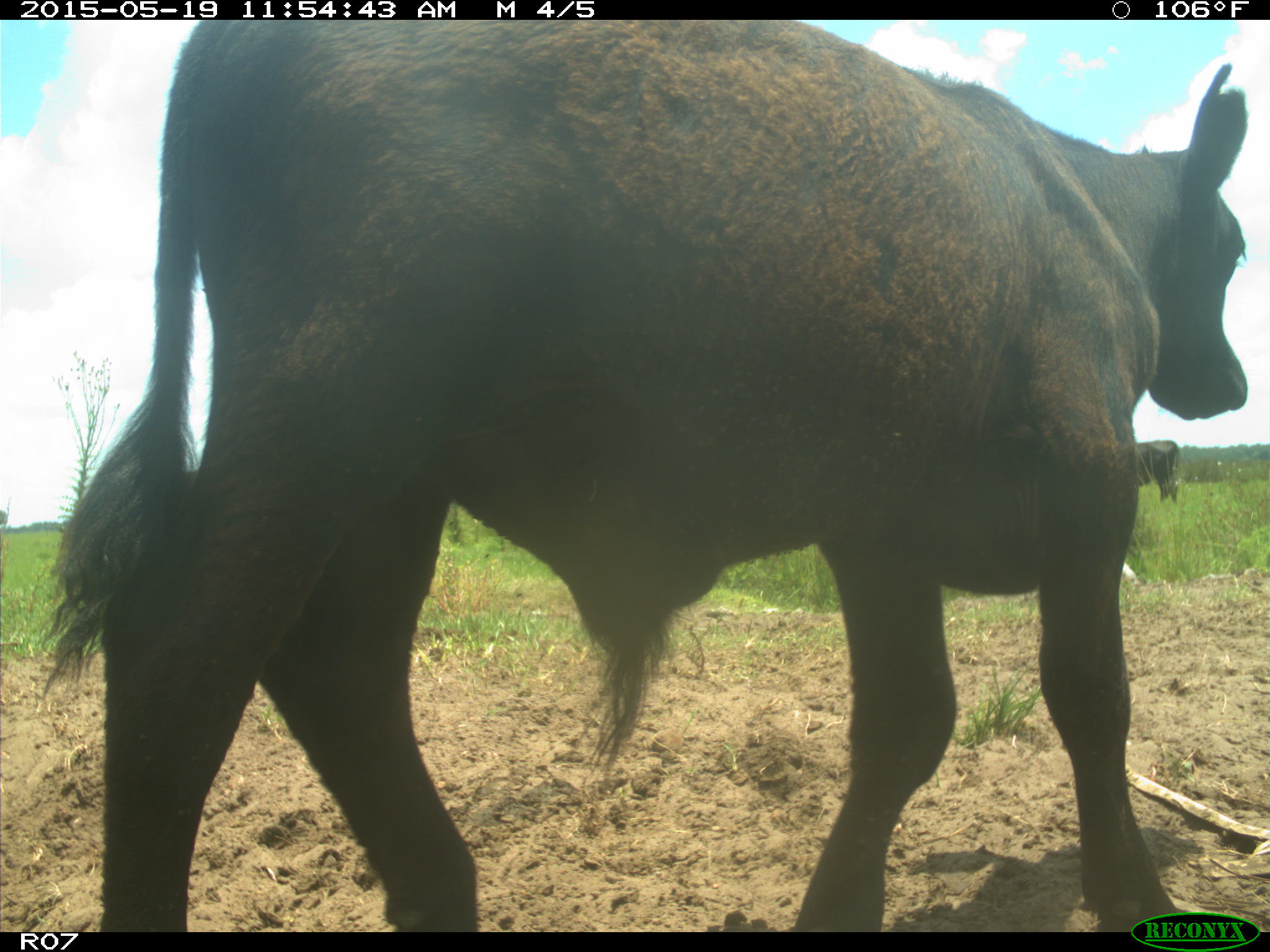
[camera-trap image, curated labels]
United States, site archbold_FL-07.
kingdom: Animalia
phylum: Chordata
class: Mammalia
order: Artiodactyla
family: Bovidae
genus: Bos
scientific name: Bos taurus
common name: domestic cow